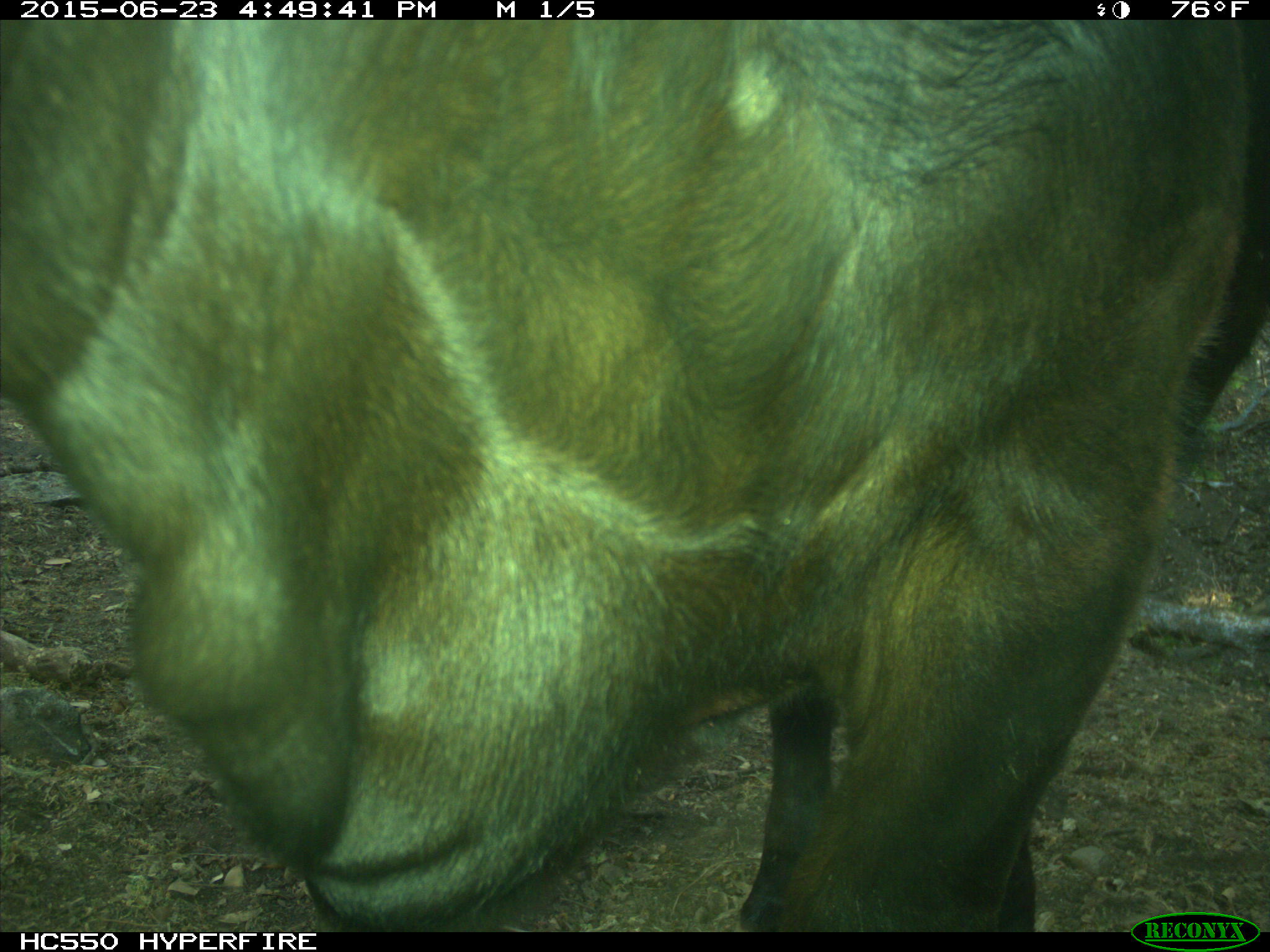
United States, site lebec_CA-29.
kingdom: Animalia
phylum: Chordata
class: Mammalia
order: Artiodactyla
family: Bovidae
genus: Bos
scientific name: Bos taurus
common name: domestic cow